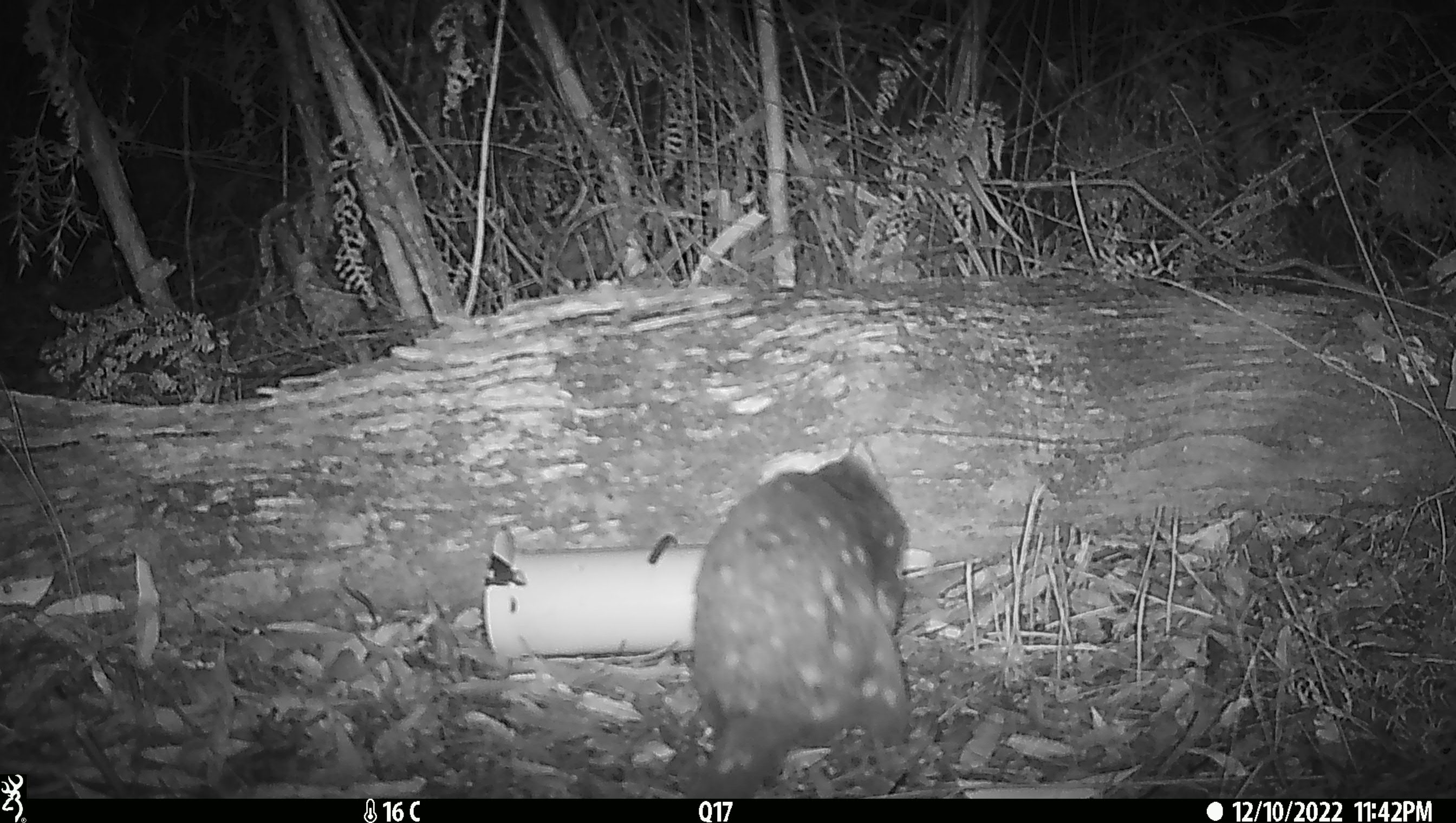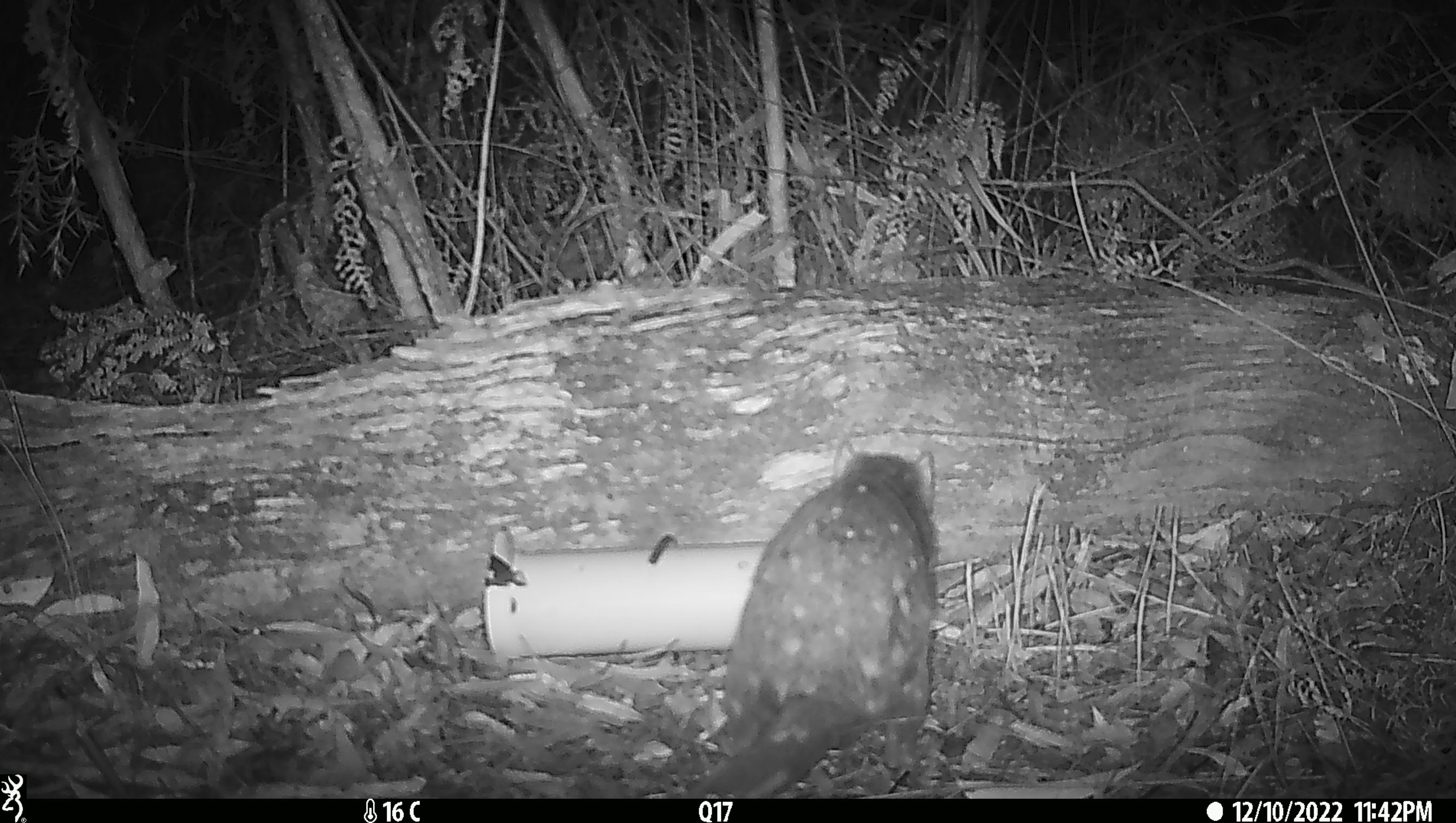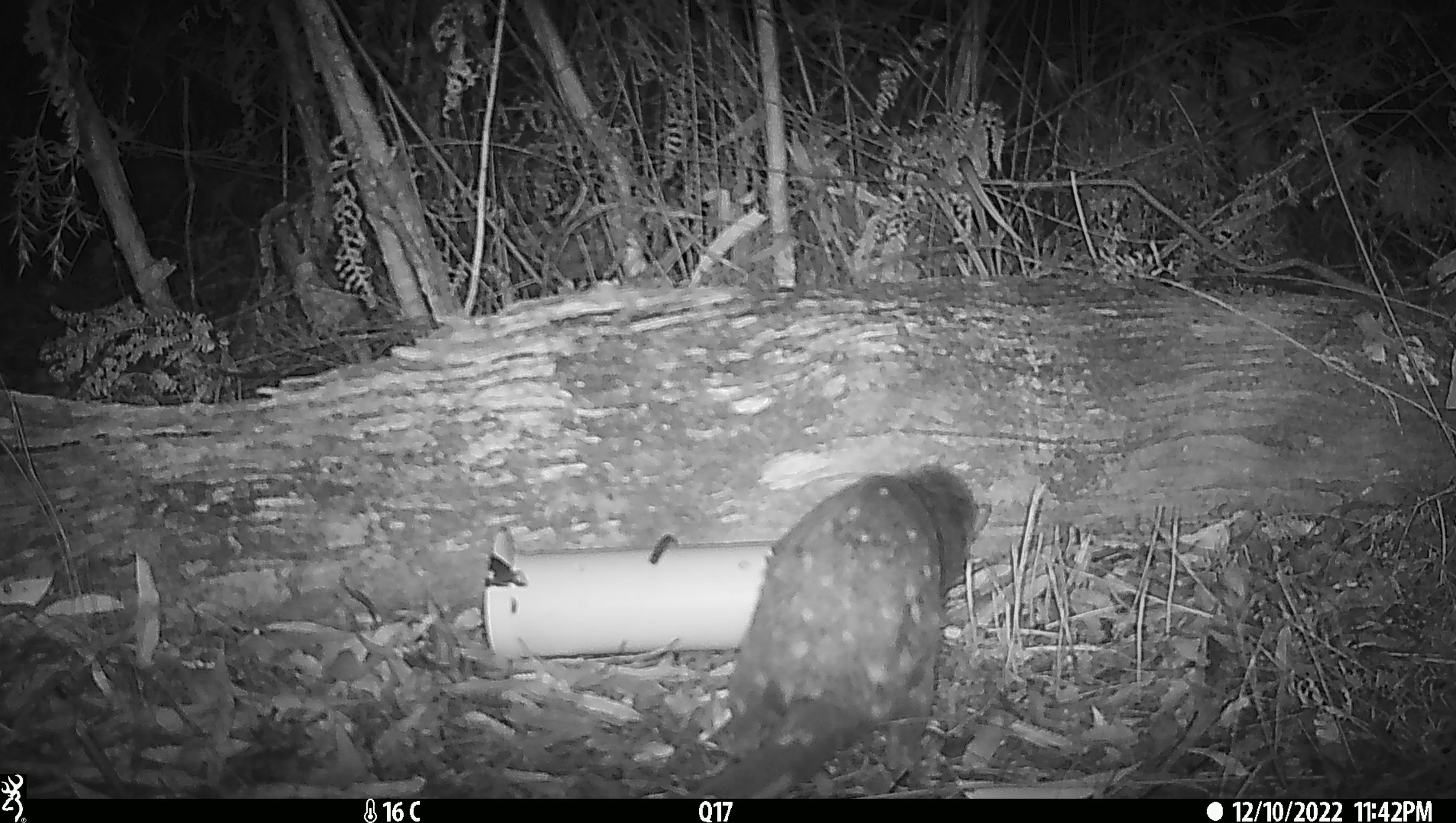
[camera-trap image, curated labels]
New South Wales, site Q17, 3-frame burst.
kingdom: Animalia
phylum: Chordata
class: Mammalia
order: Dasyuromorphia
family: Dasyuridae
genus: Dasyurus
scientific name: Dasyurus maculatus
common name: spotted-tailed quoll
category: quoll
Quoll (spotted-tailed quoll) (Dasyurus maculatus).